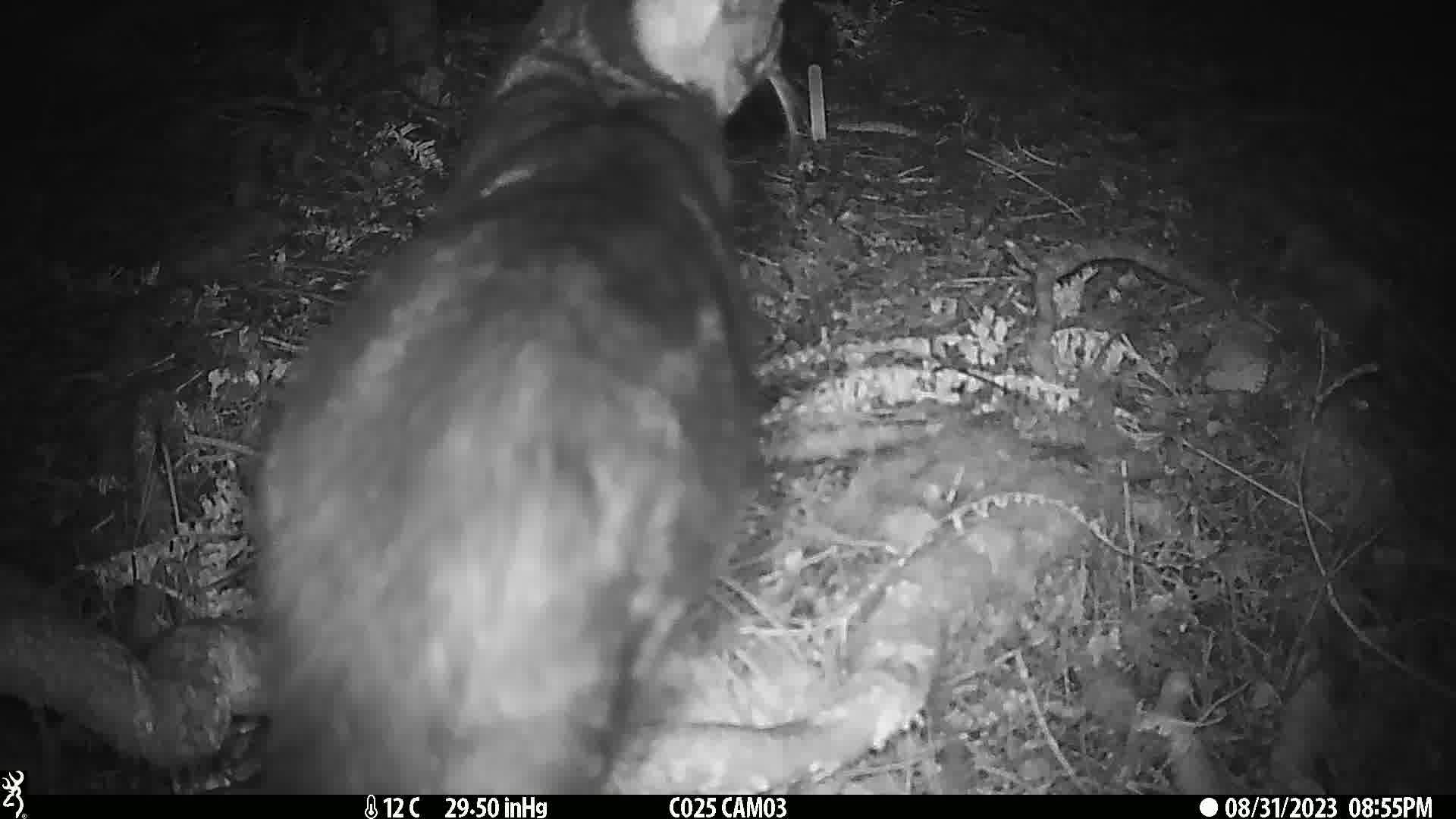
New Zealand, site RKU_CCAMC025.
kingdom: Animalia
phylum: Chordata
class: Mammalia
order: Carnivora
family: Felidae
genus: Felis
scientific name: Felis catus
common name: domestic cat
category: cat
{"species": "cat (domestic cat) (Felis catus)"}